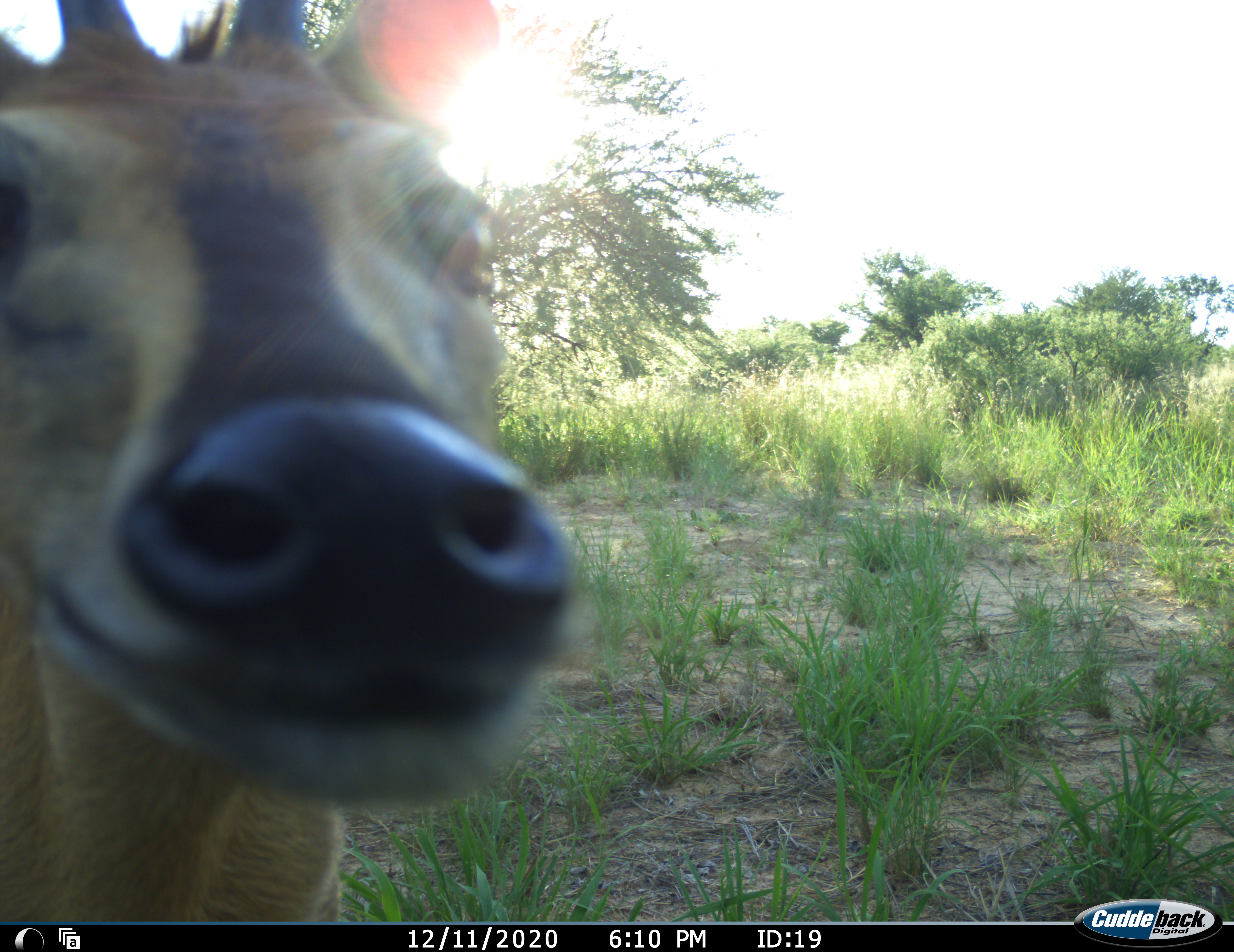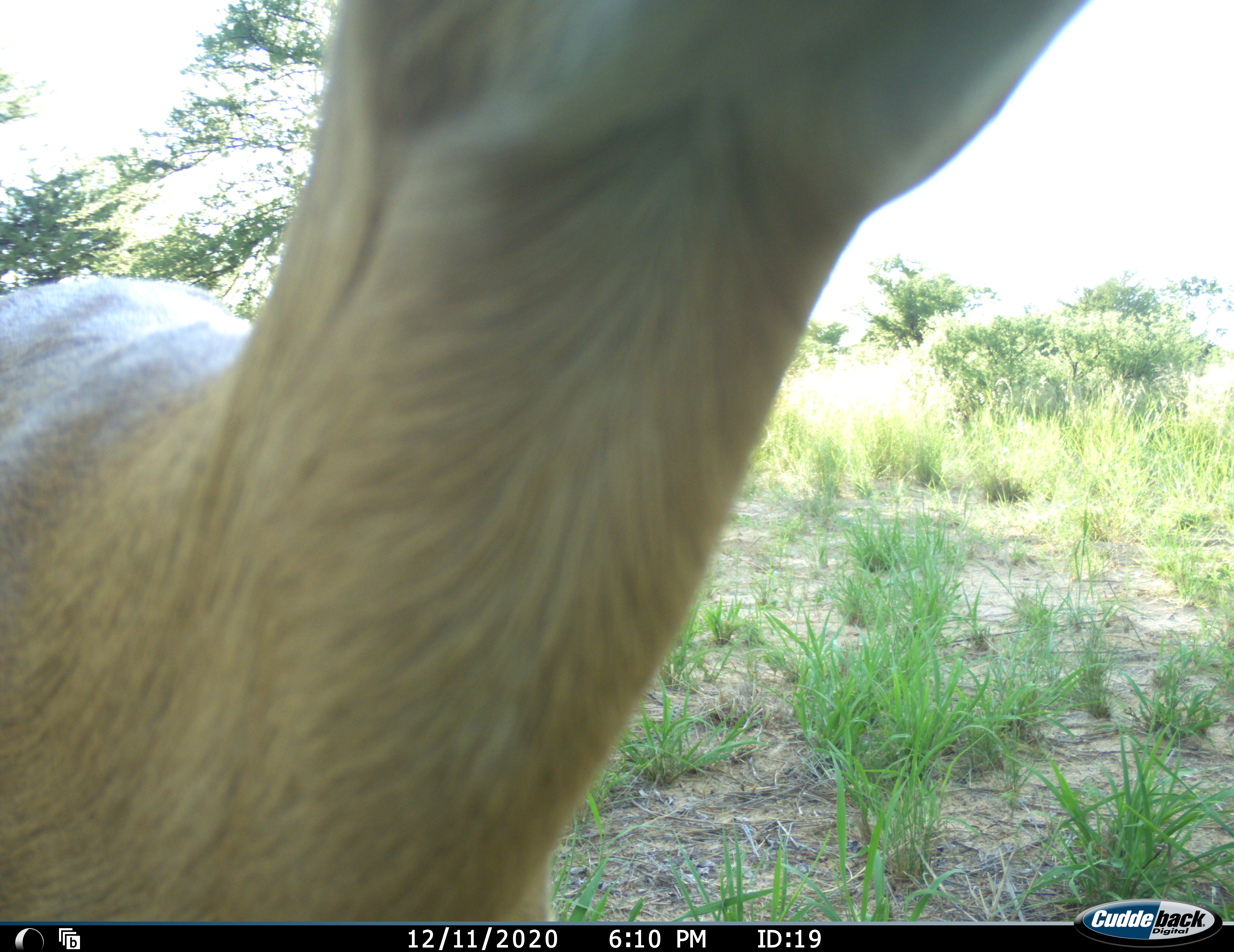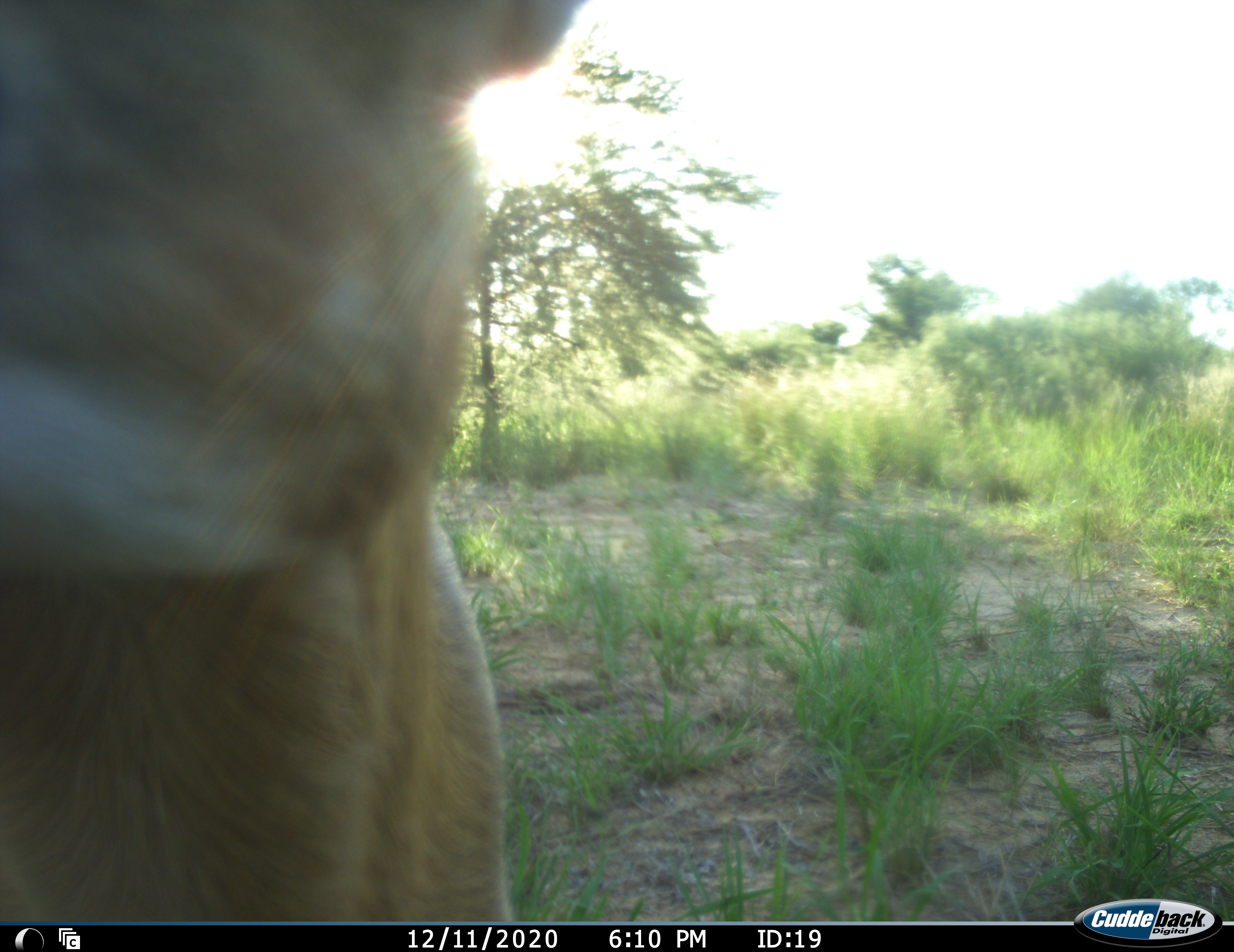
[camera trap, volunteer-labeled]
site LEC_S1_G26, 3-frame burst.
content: unidentified animal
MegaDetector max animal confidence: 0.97